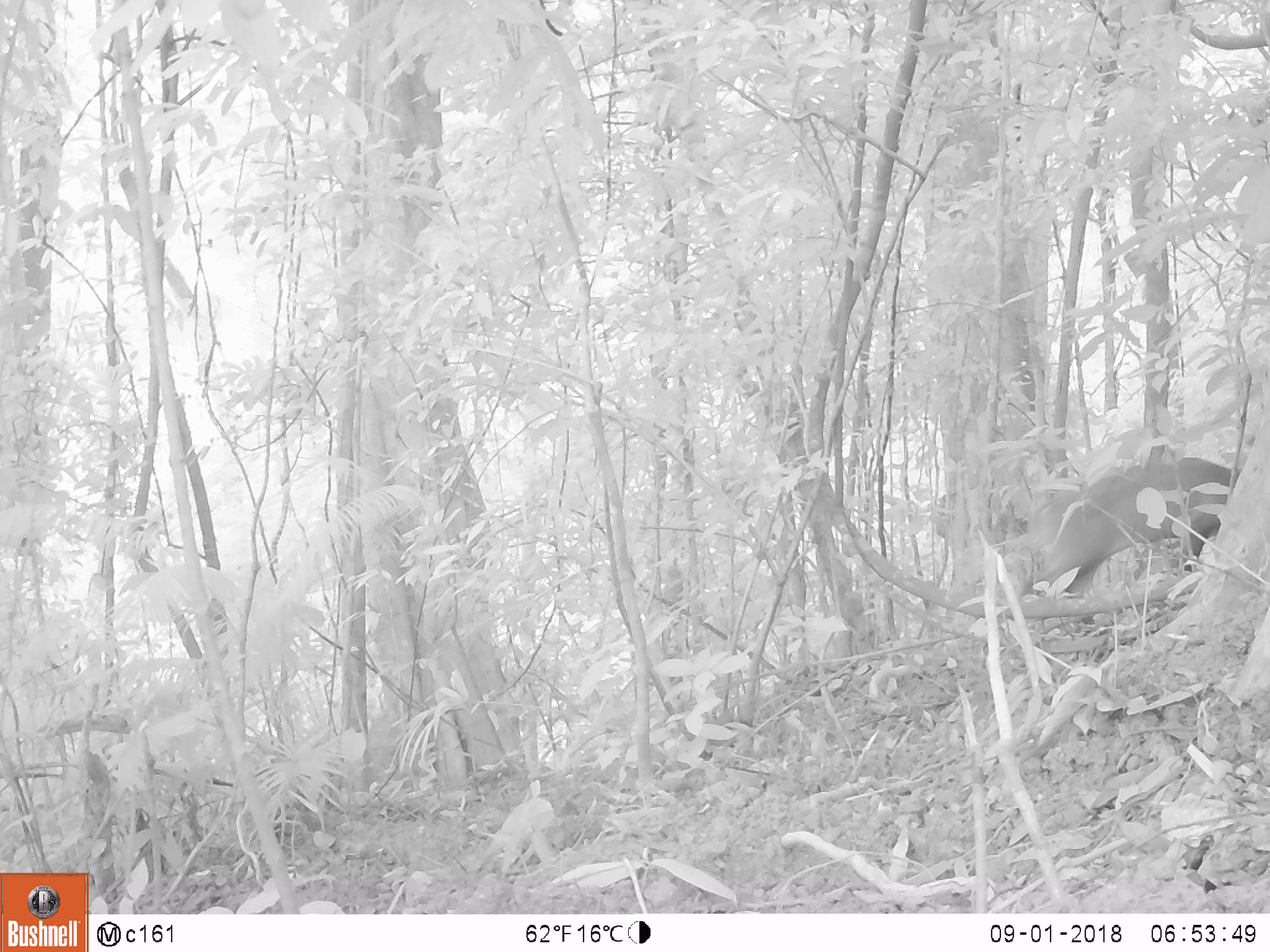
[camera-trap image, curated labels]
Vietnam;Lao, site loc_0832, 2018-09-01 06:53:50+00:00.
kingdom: Animalia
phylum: Chordata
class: Mammalia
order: Artiodactyla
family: Cervidae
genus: Muntiacus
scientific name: Muntiacus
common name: muntjacs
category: unidentified muntjac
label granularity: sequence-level